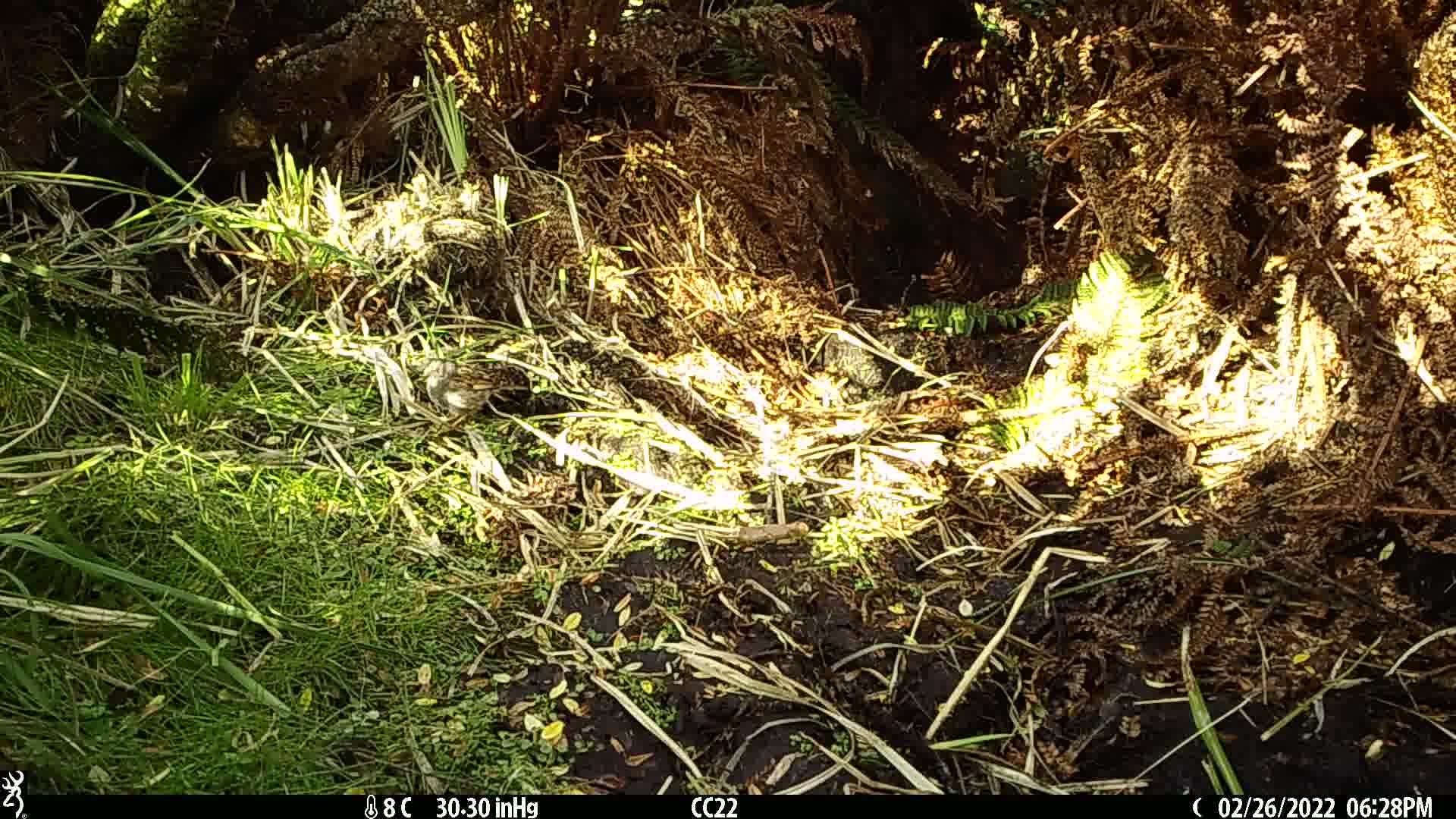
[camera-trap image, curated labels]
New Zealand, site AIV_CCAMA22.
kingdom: Animalia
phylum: Chordata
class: Aves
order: Passeriformes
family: Prunellidae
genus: Prunella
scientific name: Prunella modularis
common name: dunnock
Dunnock (Prunella modularis).